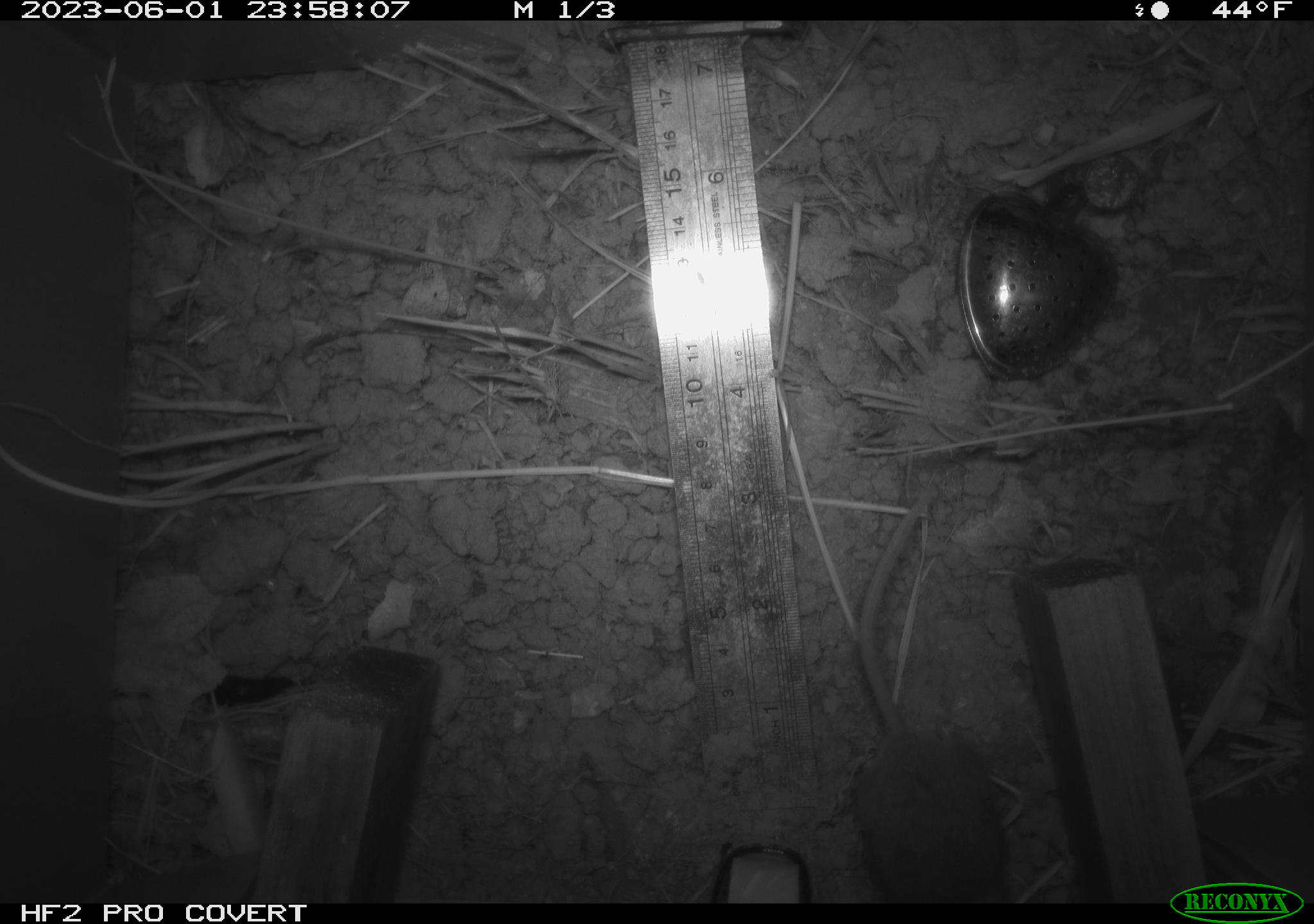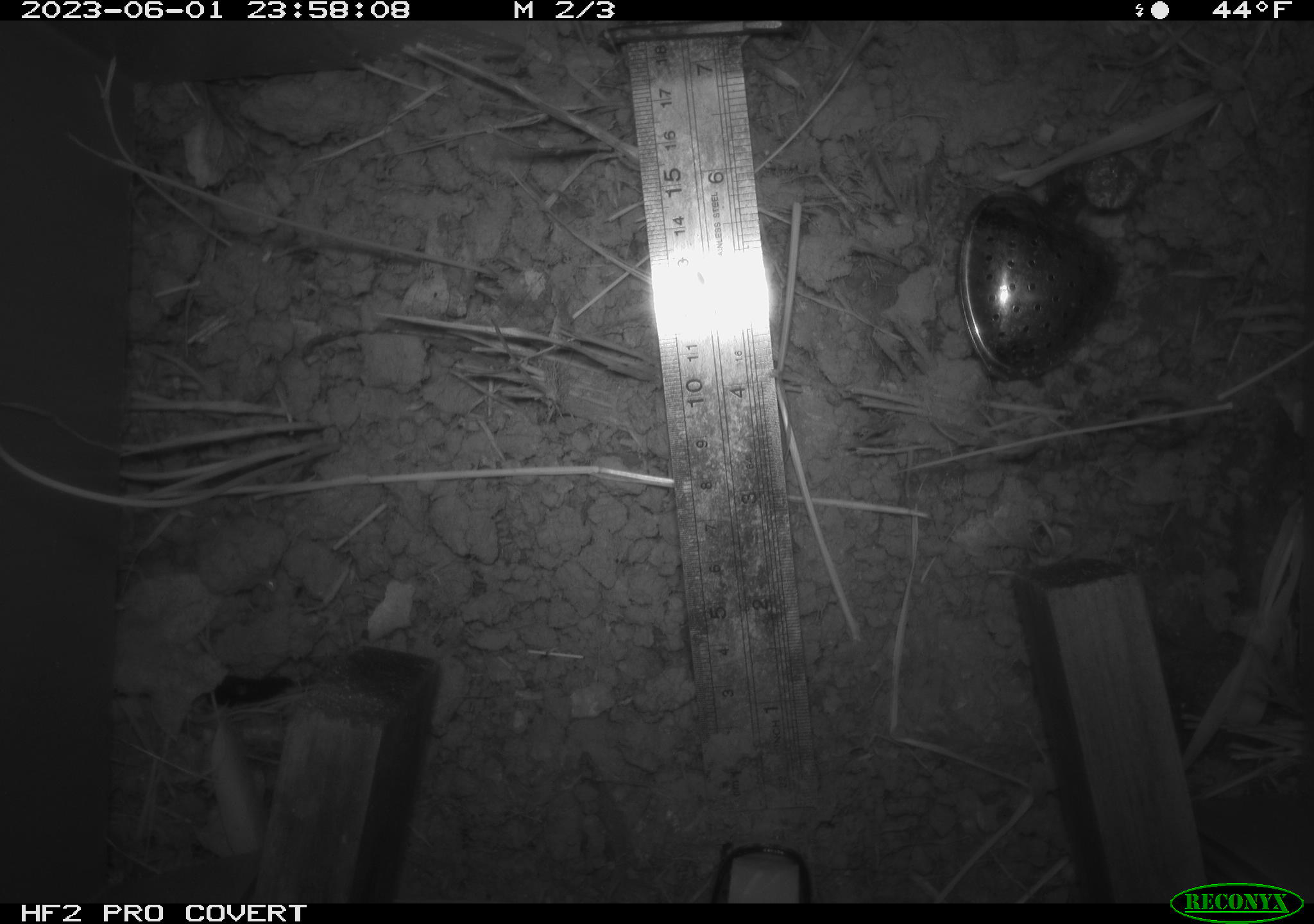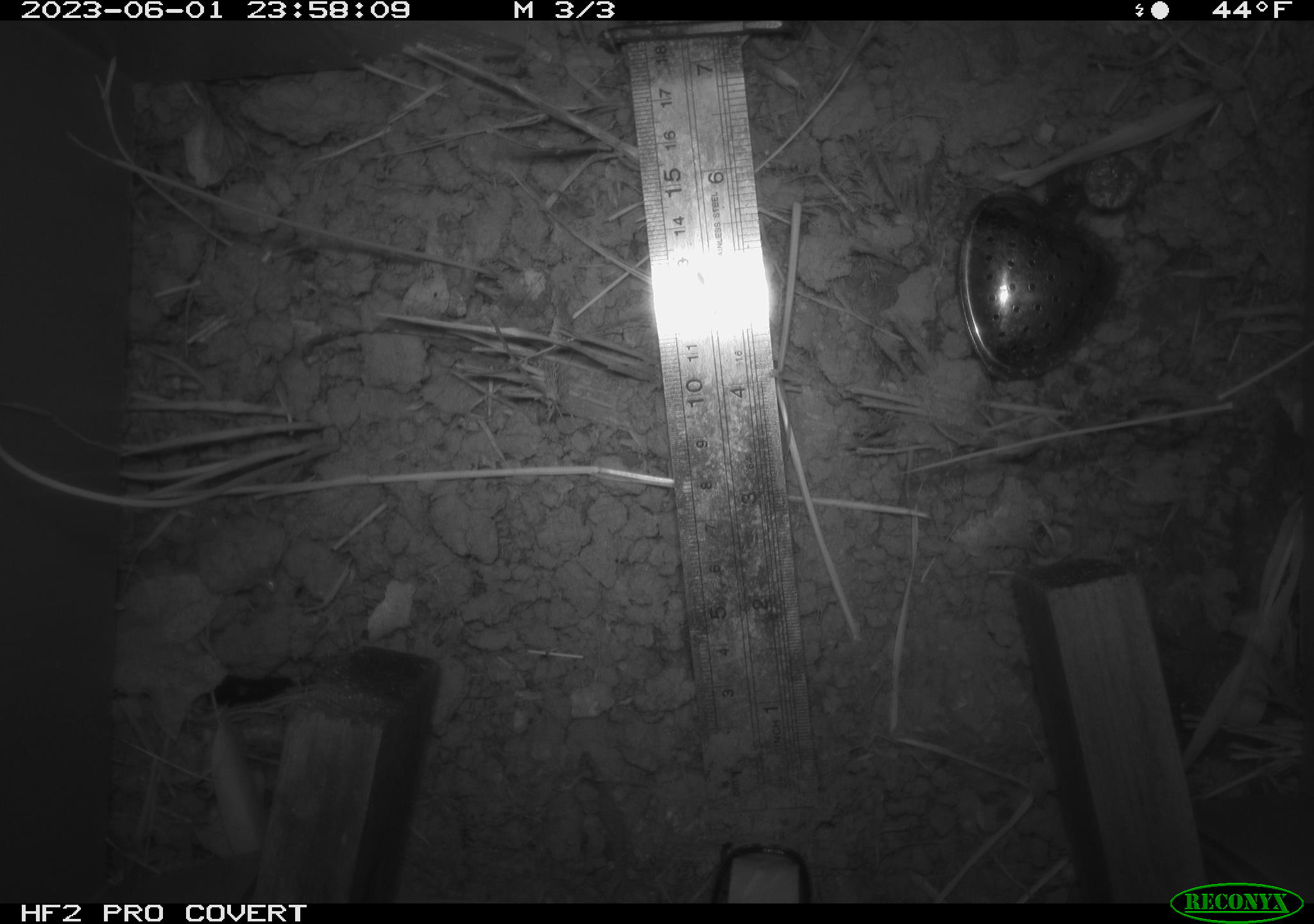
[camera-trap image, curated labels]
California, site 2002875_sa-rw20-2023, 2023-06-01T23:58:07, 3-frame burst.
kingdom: Animalia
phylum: Chordata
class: Mammalia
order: Rodentia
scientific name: Rodentia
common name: mouse species